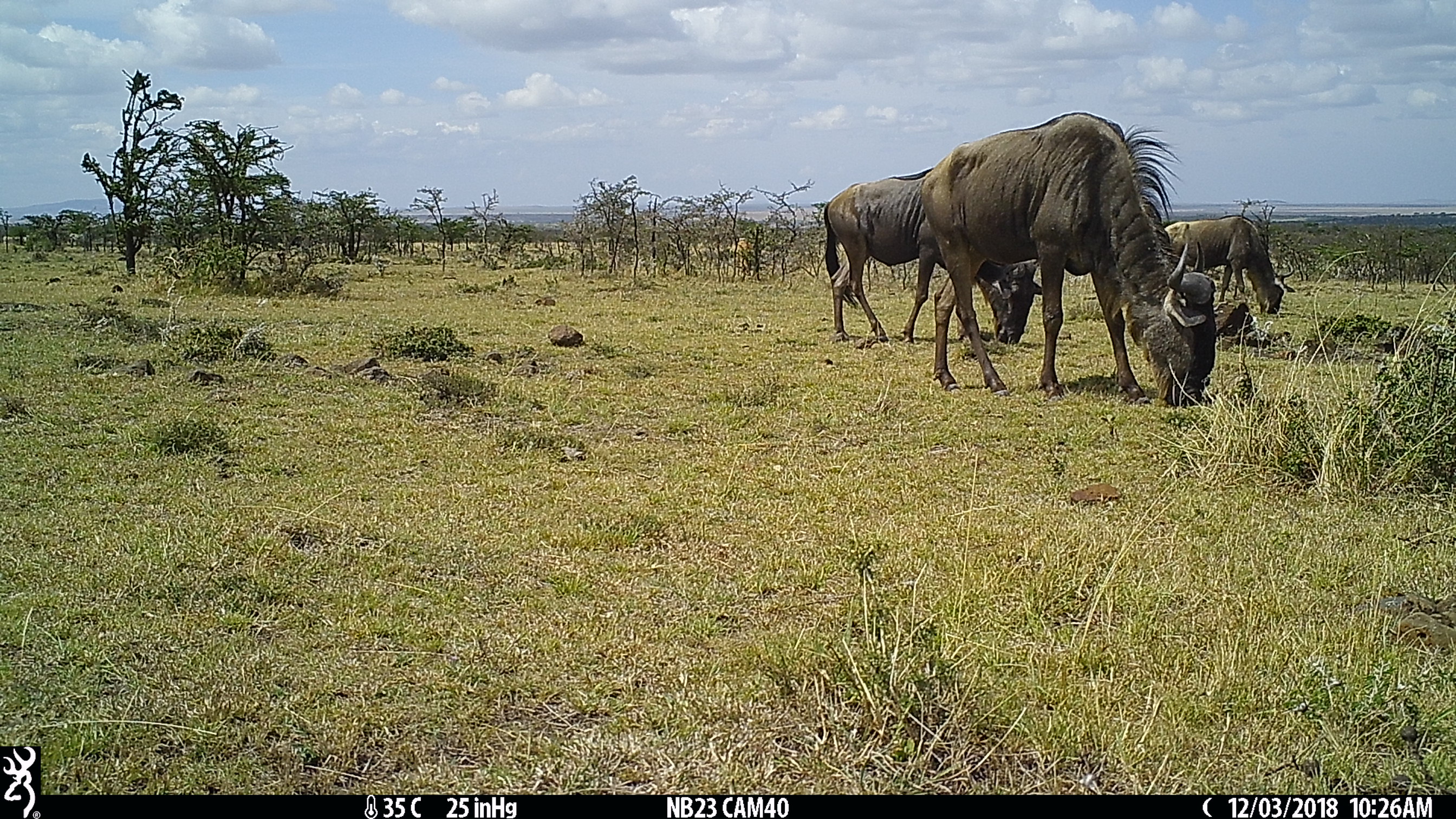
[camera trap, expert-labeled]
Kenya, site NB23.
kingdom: Animalia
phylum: Chordata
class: Mammalia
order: Artiodactyla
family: Bovidae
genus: Connochaetes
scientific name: Connochaetes taurinus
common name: blue wildebeest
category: wildebeest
Wildebeest (blue wildebeest) (Connochaetes taurinus).